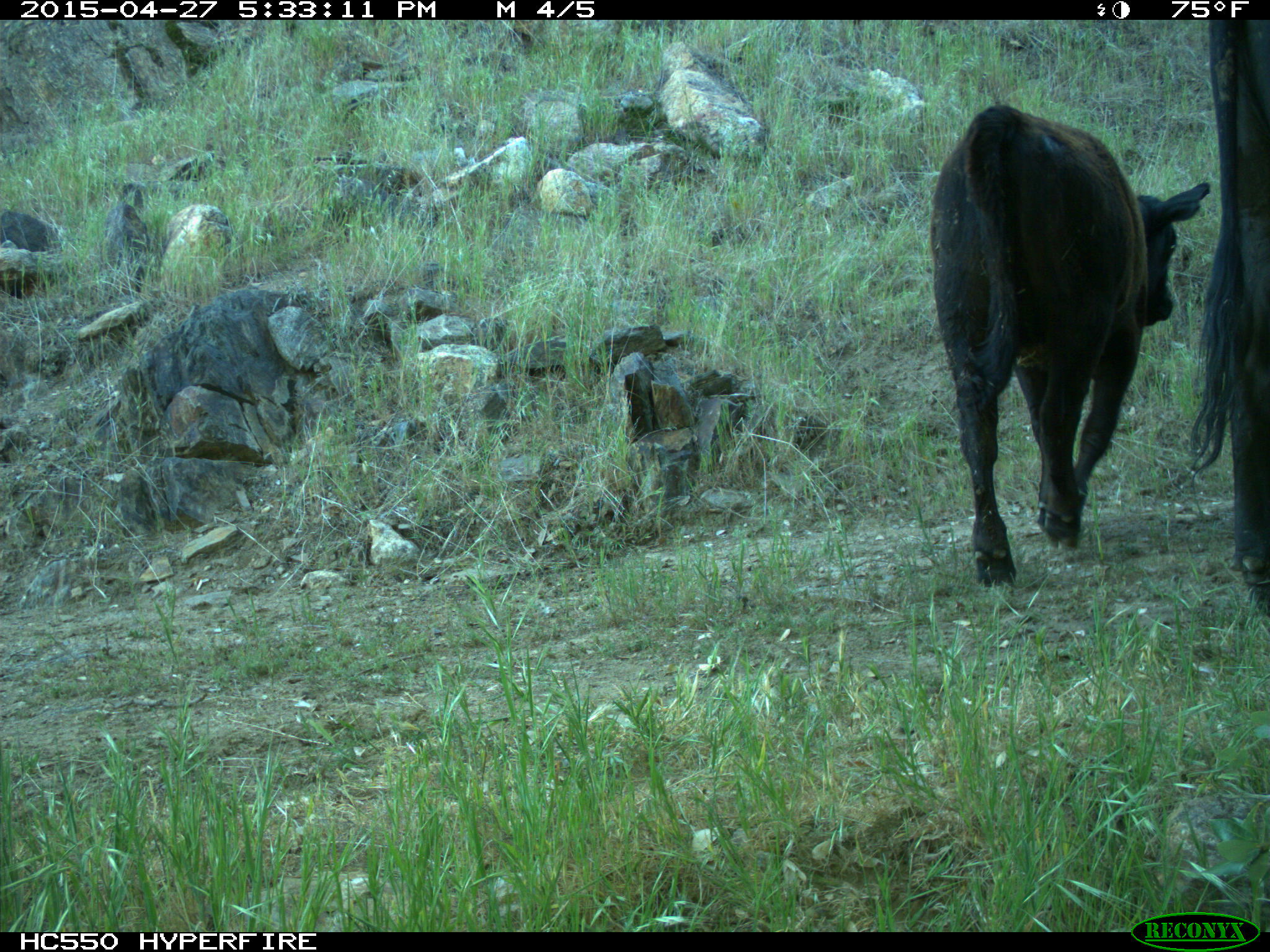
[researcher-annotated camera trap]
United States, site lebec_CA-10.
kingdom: Animalia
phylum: Chordata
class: Mammalia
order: Artiodactyla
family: Bovidae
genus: Bos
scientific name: Bos taurus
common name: domestic cow